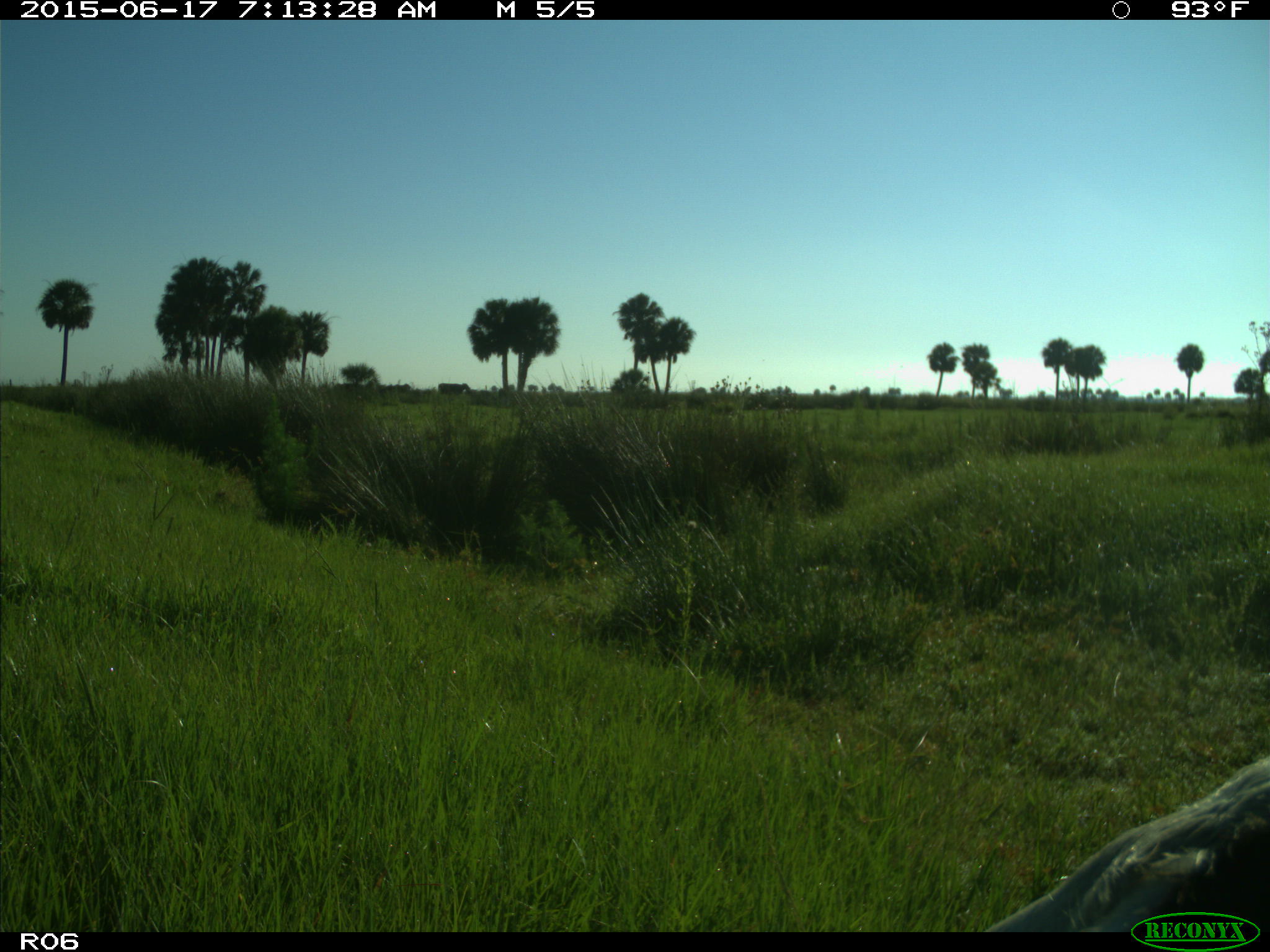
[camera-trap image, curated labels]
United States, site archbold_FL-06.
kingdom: Animalia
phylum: Chordata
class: Mammalia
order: Artiodactyla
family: Bovidae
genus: Bos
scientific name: Bos taurus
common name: domestic cow